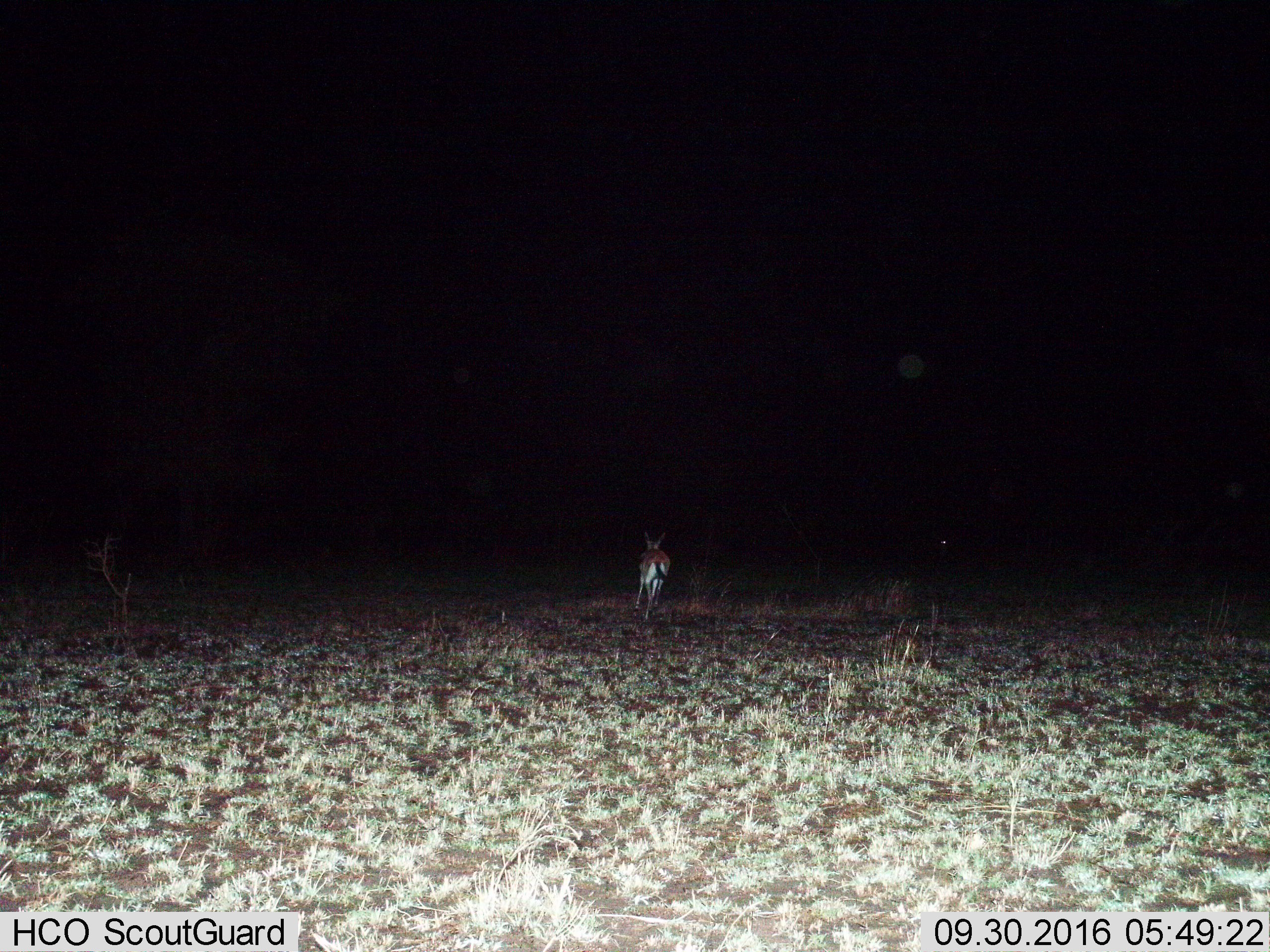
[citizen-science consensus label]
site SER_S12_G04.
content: unidentified animal